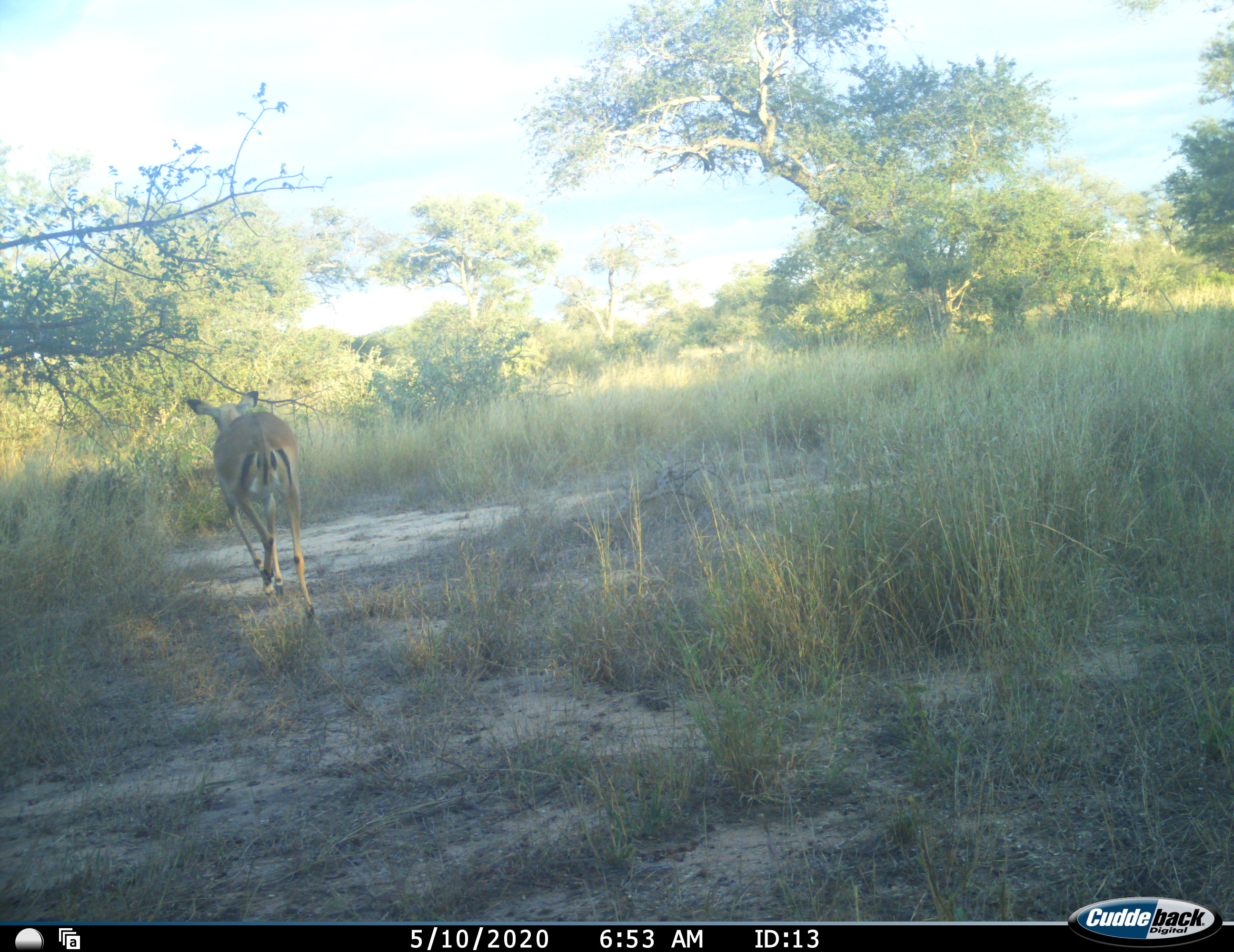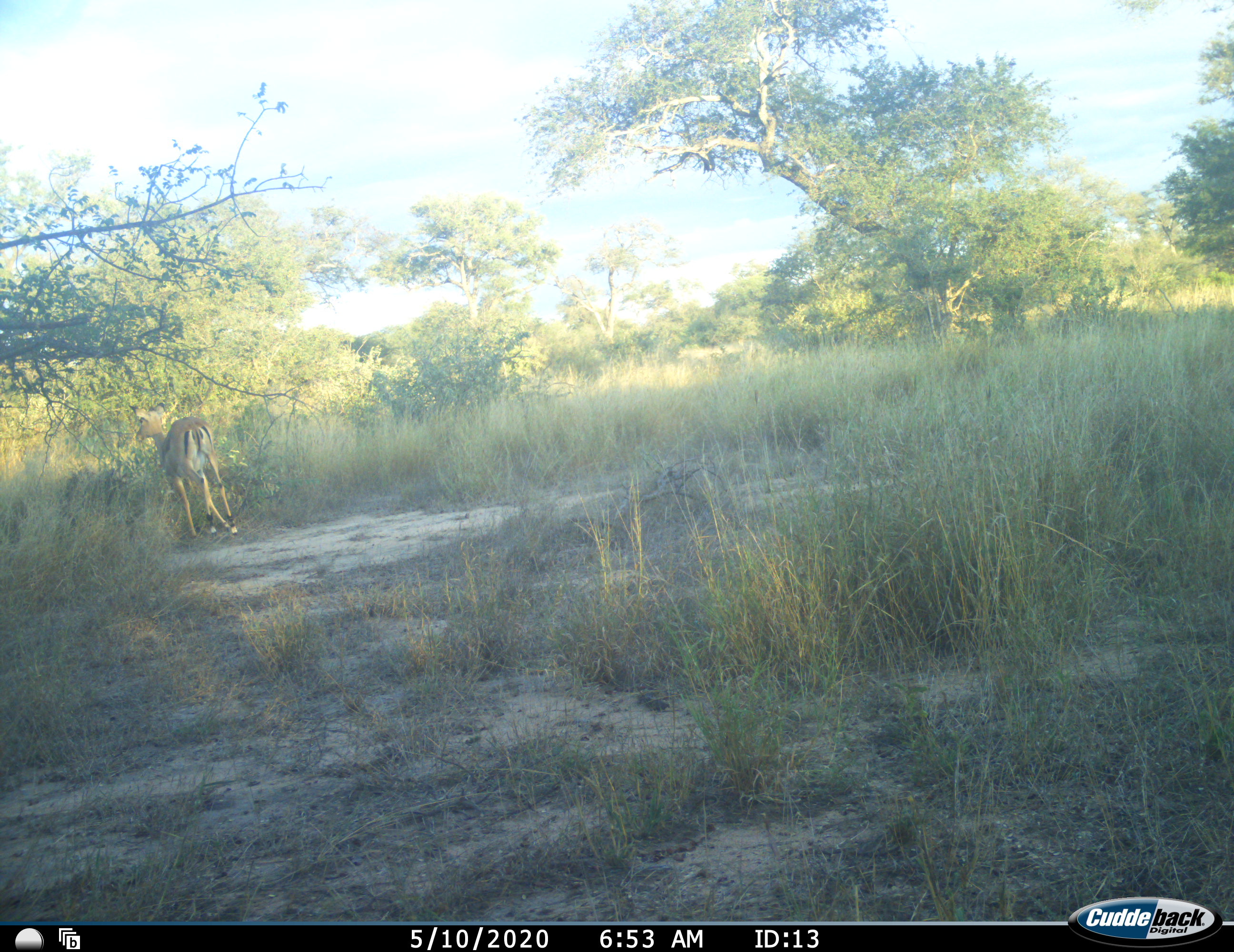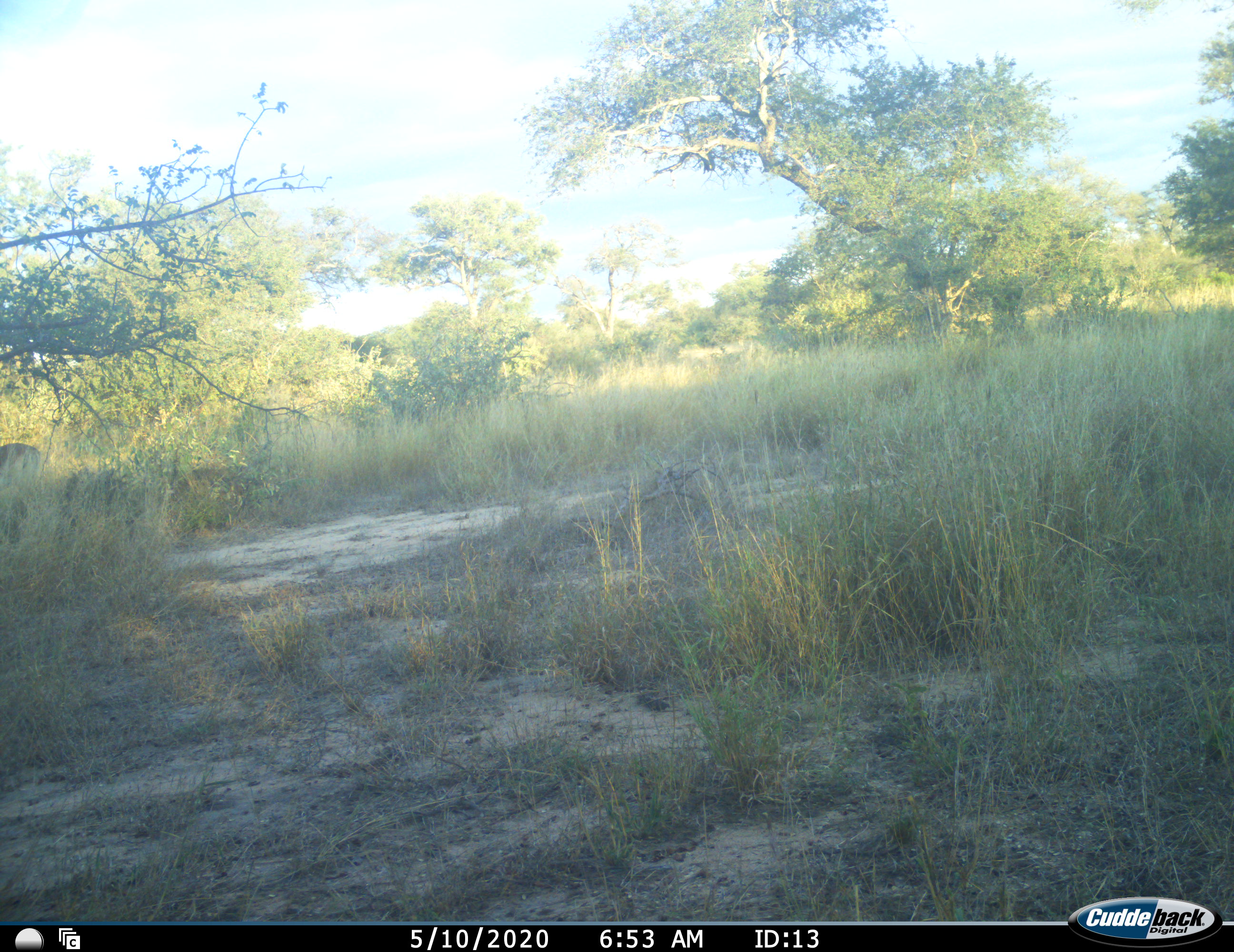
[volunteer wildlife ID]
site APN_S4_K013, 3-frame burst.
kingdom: Animalia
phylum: Chordata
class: Mammalia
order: Artiodactyla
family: Bovidae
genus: Aepyceros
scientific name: Aepyceros melampus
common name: impala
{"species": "impala (Aepyceros melampus)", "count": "1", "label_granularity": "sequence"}